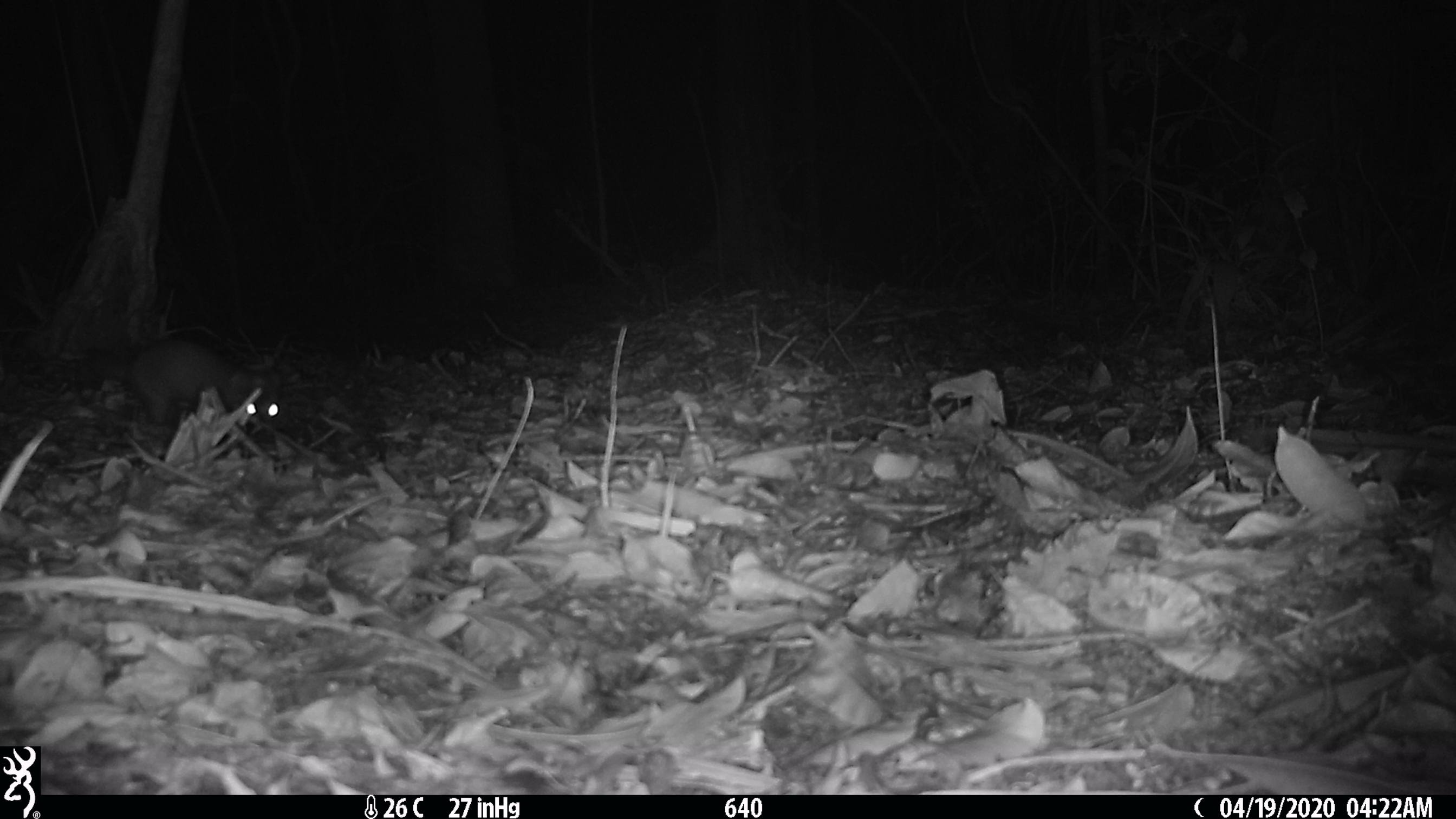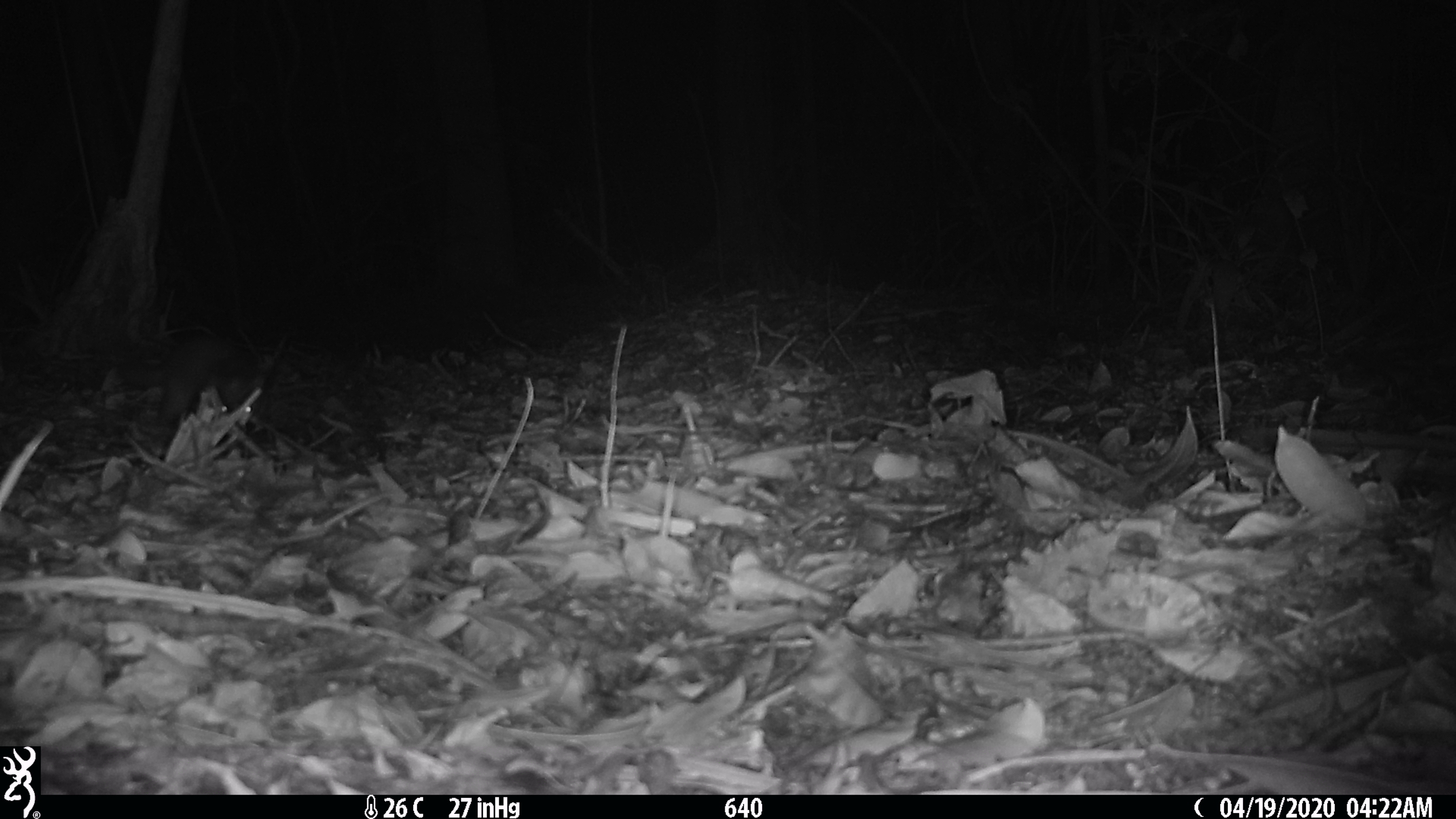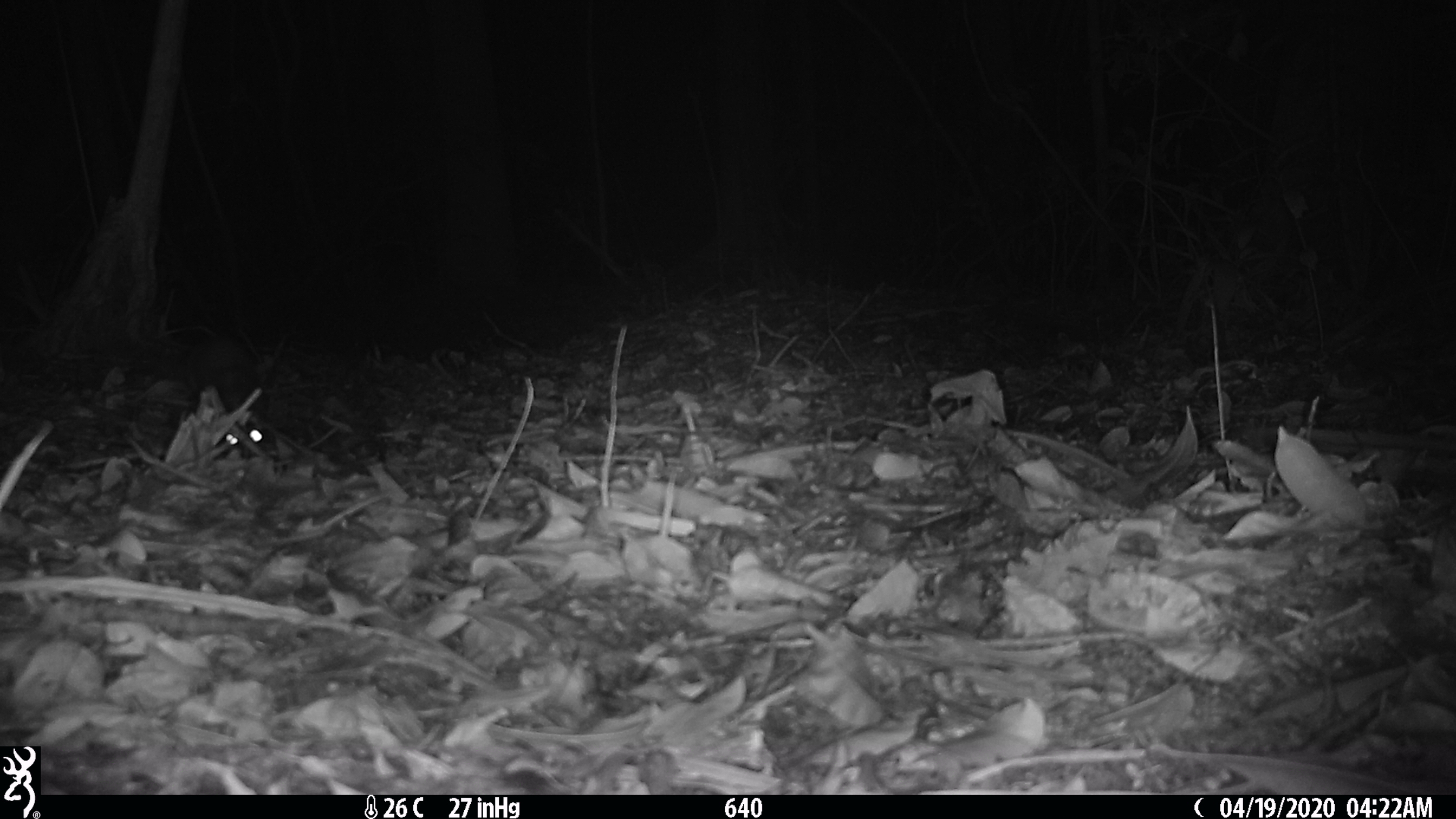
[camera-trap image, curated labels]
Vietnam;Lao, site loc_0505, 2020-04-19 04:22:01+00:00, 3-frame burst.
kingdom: Animalia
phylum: Chordata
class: Mammalia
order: Carnivora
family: Mustelidae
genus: Melogale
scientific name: Melogale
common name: ferret badger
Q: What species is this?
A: Ferret badger (Melogale).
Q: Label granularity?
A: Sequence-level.